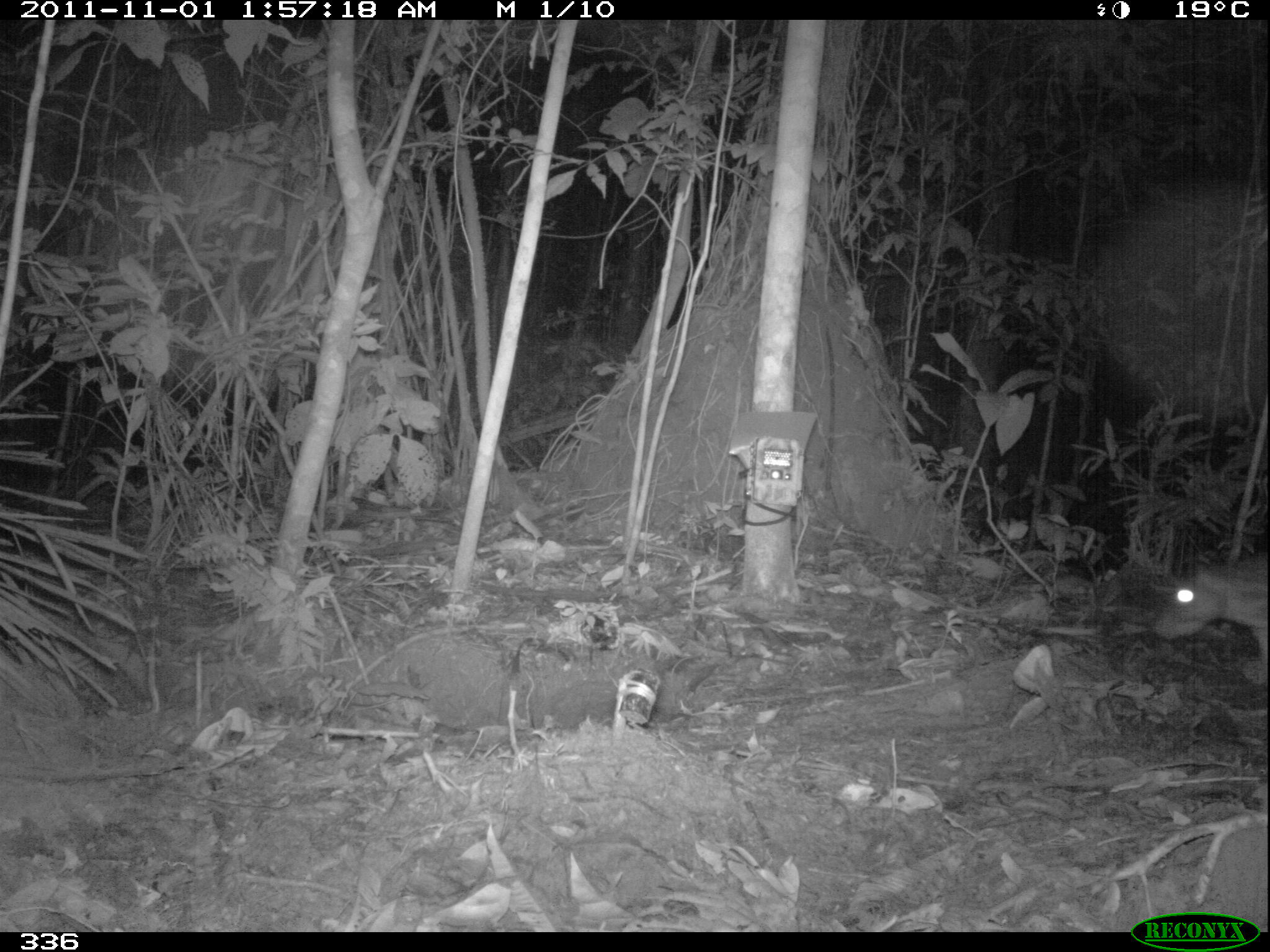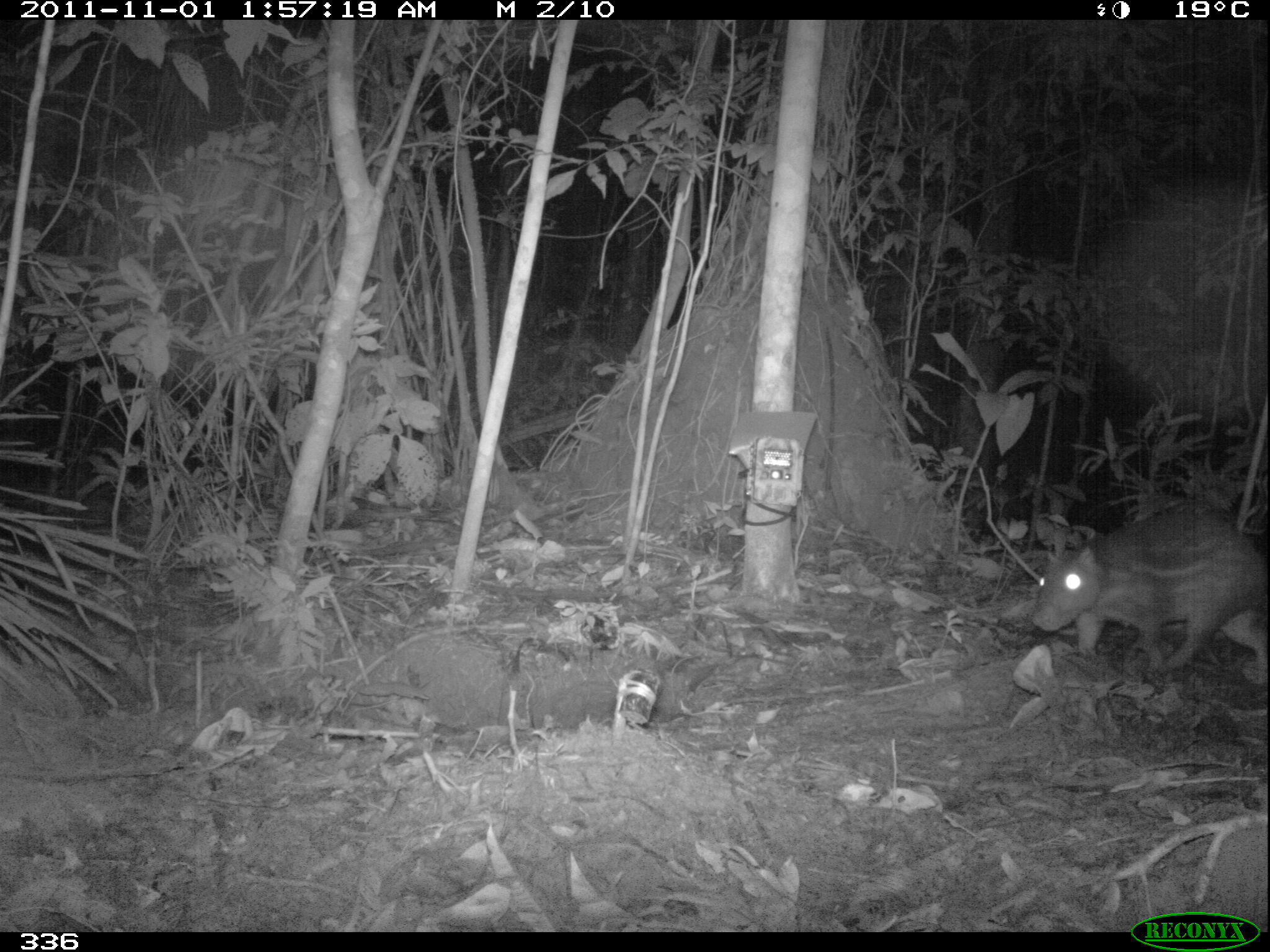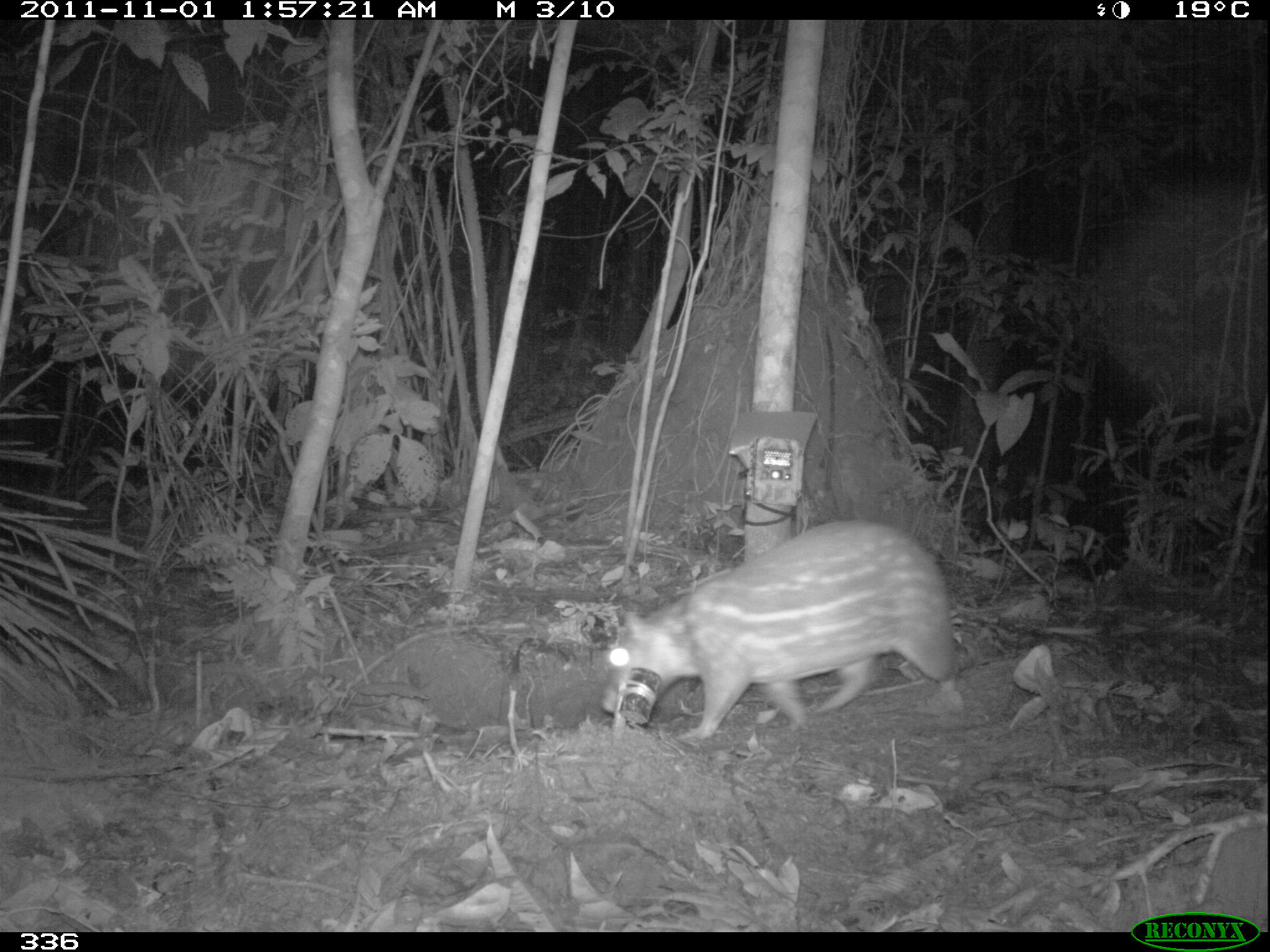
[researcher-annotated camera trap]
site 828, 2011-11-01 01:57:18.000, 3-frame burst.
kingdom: Animalia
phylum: Chordata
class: Mammalia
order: Rodentia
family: Cuniculidae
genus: Cuniculus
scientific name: Cuniculus paca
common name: spotted paca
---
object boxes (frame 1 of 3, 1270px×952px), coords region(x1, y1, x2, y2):
cuniculus paca: region(1154, 550, 1269, 671)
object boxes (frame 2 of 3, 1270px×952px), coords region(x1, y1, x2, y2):
cuniculus paca: region(1030, 506, 1270, 681)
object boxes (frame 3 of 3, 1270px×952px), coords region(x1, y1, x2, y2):
cuniculus paca: region(600, 519, 959, 739)